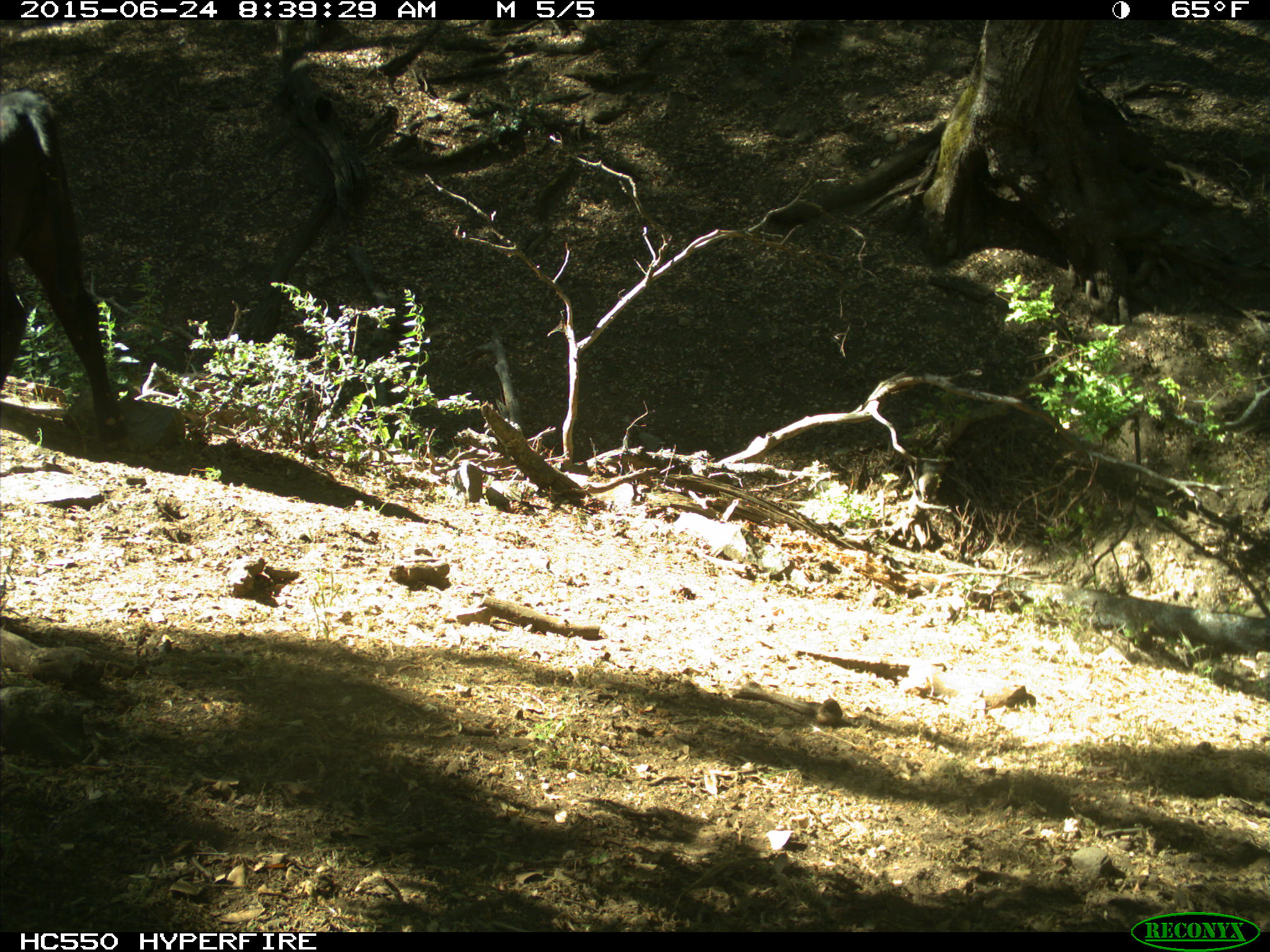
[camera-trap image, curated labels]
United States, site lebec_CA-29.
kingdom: Animalia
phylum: Chordata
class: Mammalia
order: Artiodactyla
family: Bovidae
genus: Bos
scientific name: Bos taurus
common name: domestic cow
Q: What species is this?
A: Bos taurus (domestic cow).